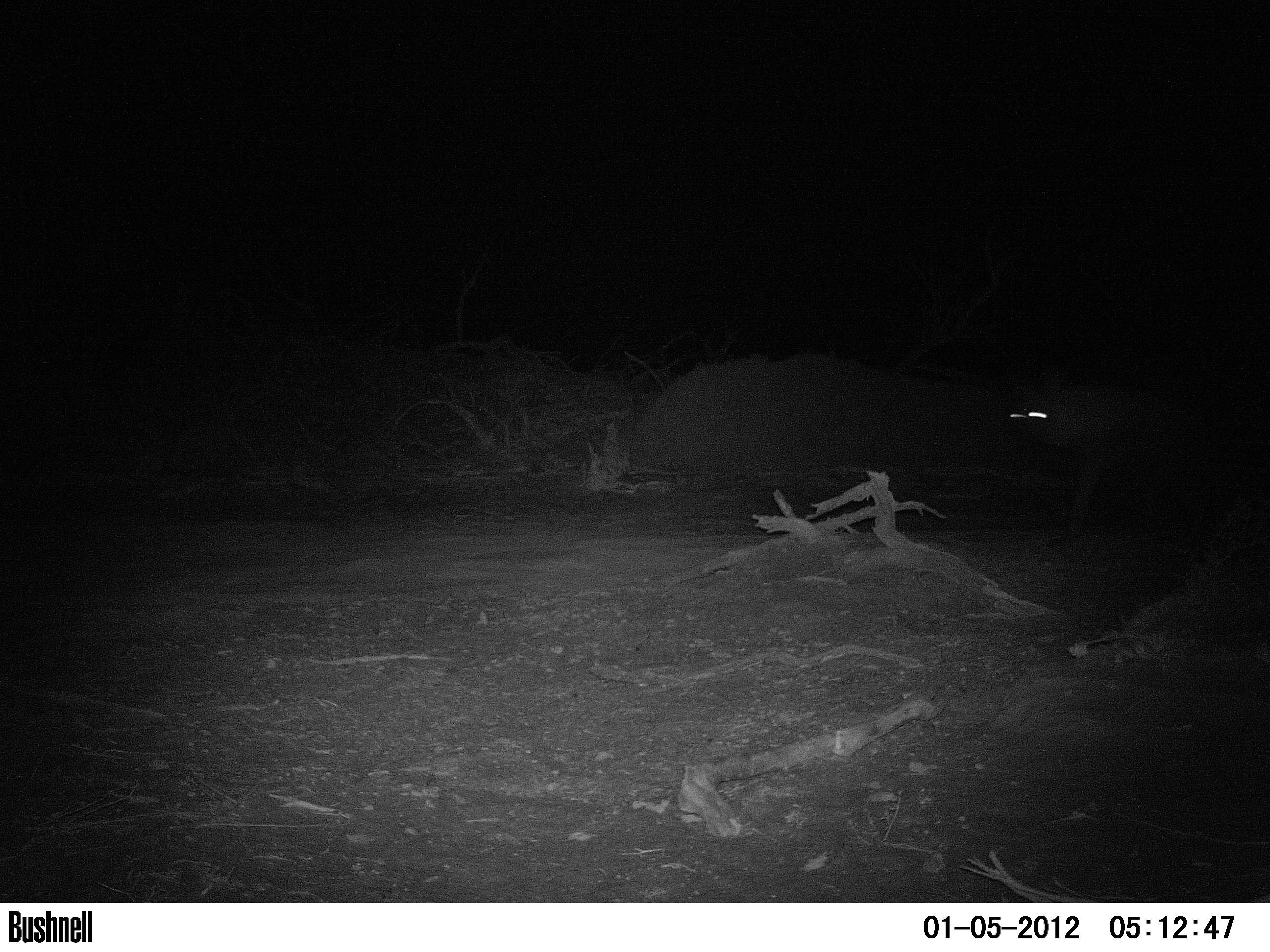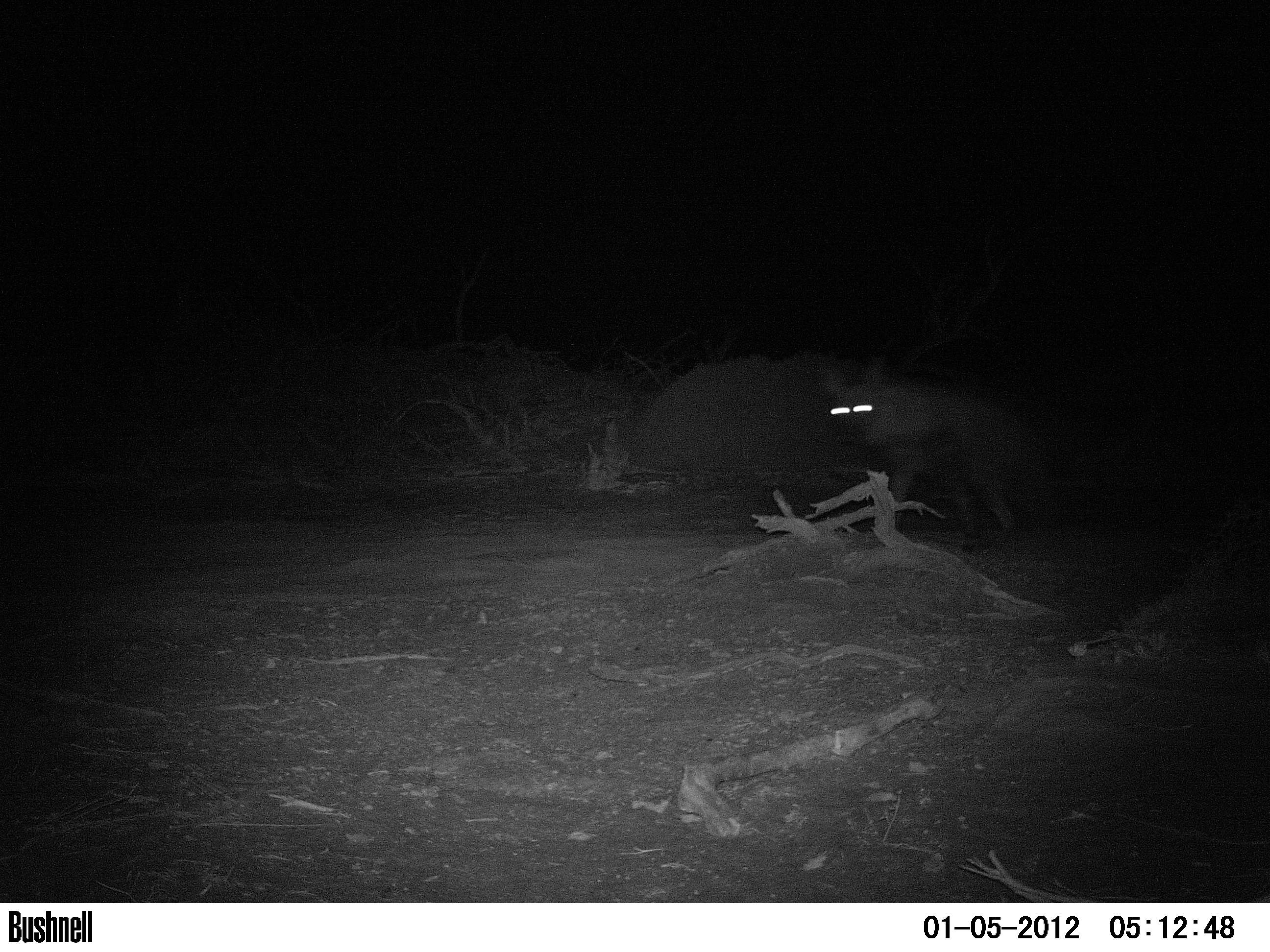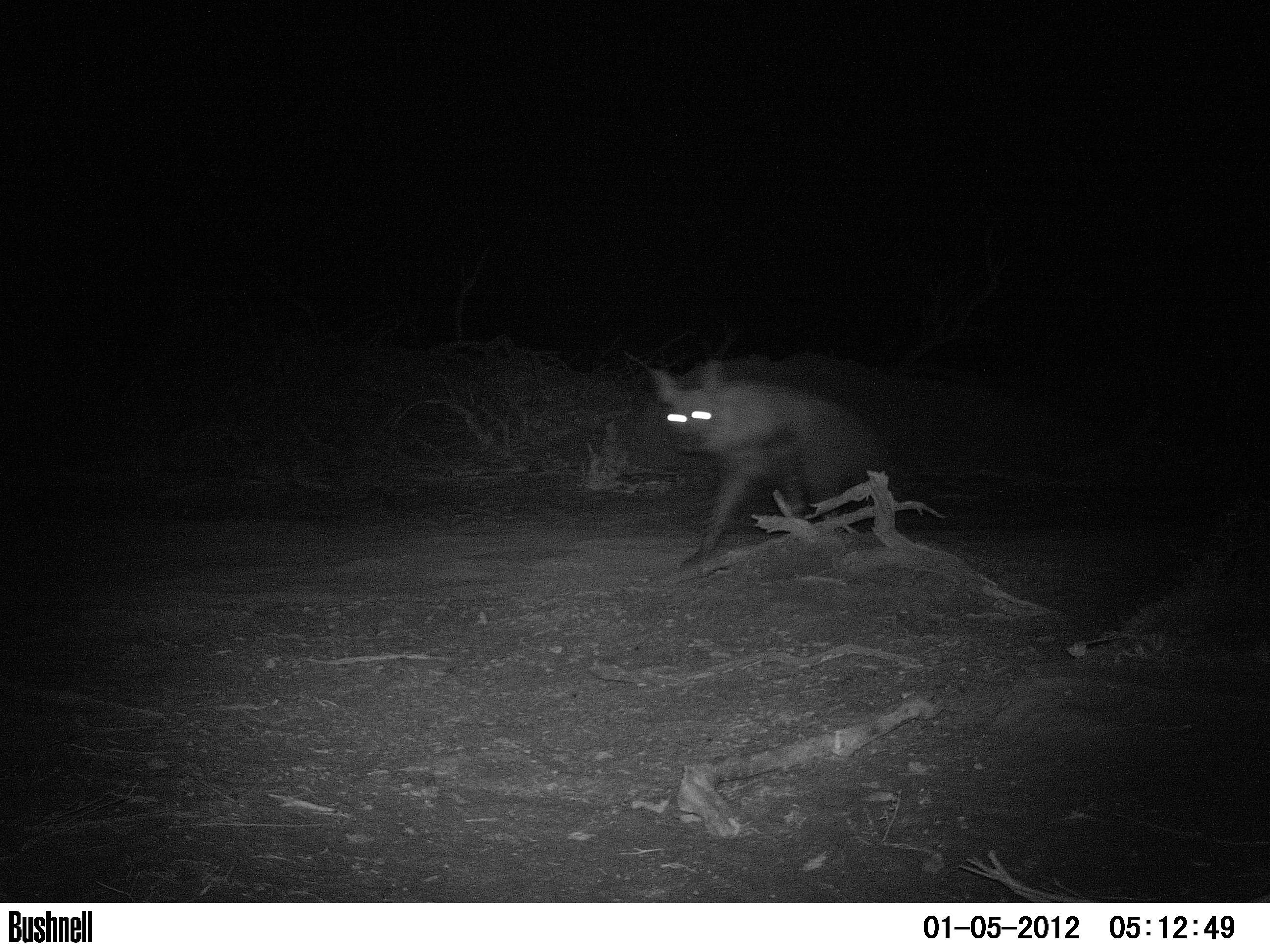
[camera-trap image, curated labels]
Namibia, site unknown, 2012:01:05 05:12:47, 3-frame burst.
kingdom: Animalia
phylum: Chordata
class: Mammalia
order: Carnivora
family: Hyaenidae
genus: Parahyaena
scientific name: Parahyaena brunnea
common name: brown hyena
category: hyaena brunnea